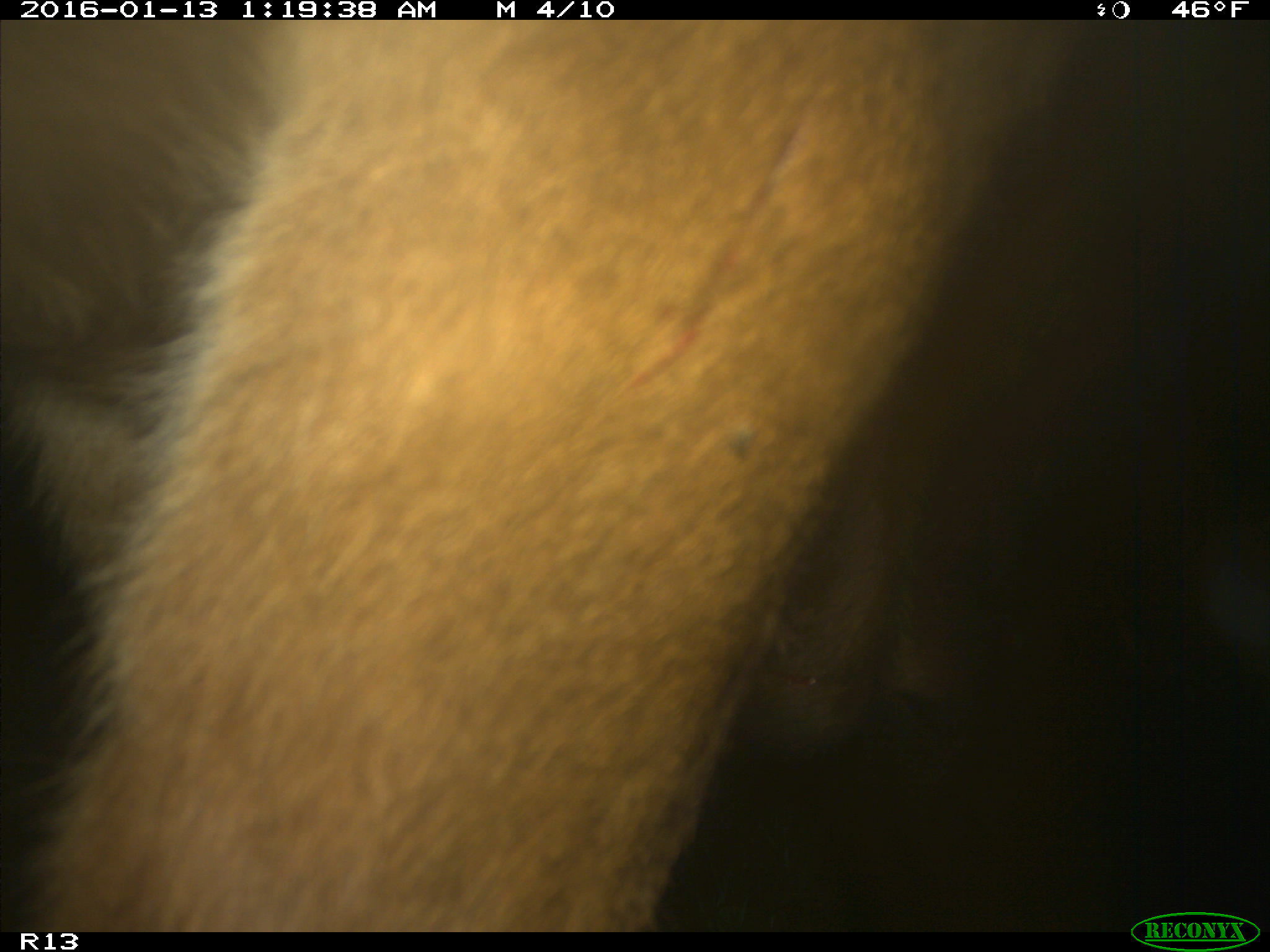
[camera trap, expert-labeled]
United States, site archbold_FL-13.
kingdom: Animalia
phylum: Chordata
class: Mammalia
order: Artiodactyla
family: Bovidae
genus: Bos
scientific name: Bos taurus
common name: domestic cow